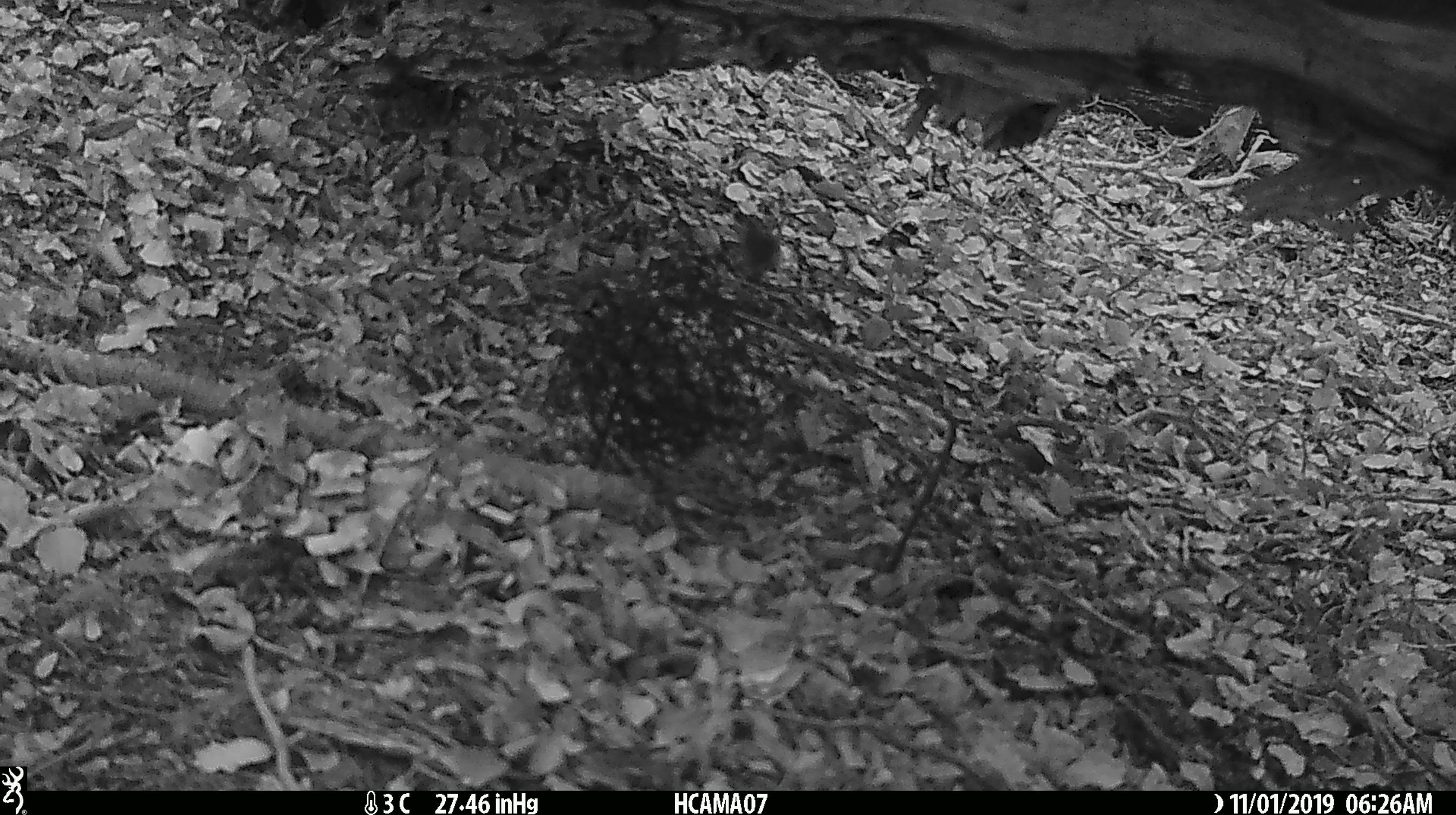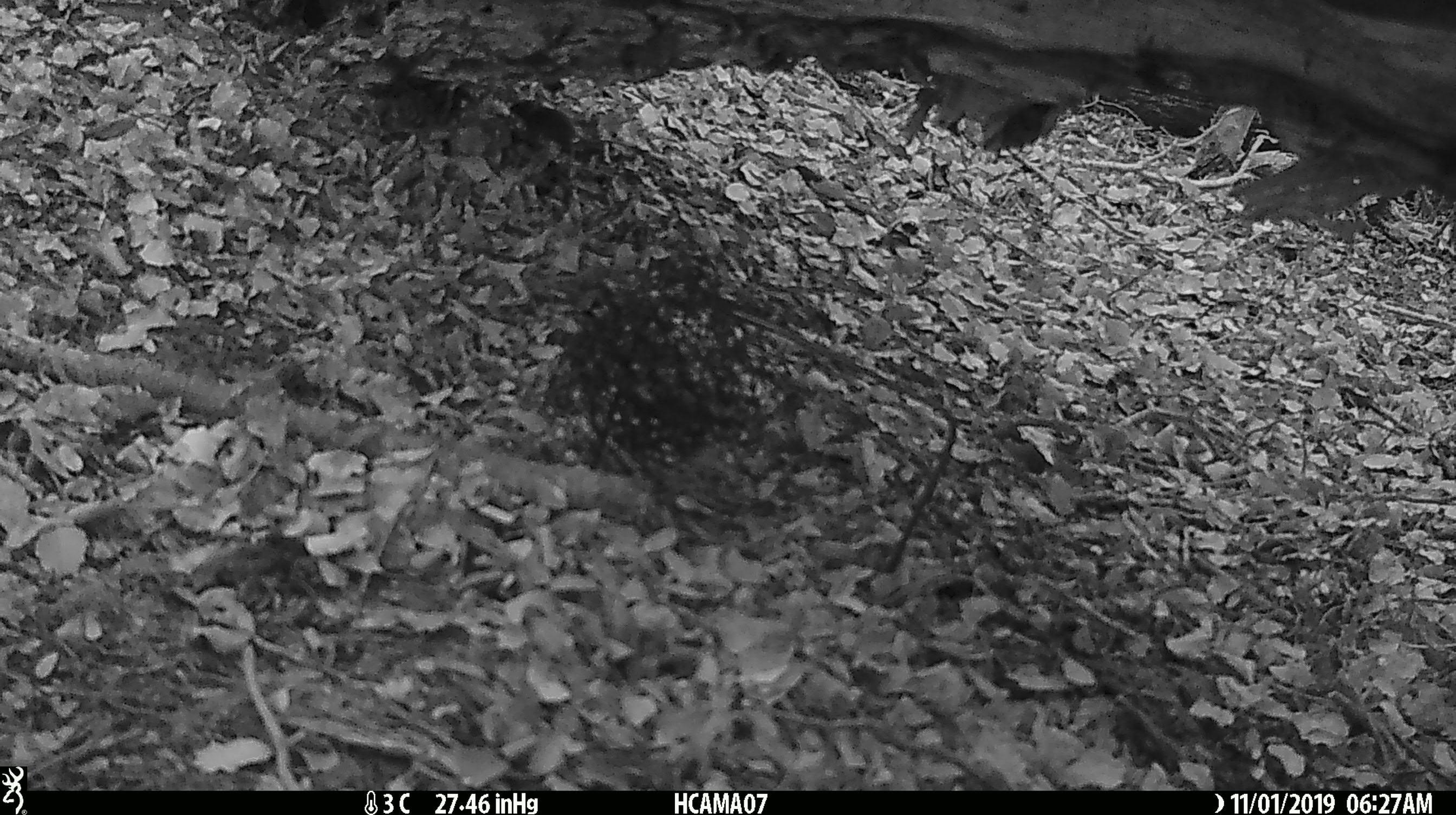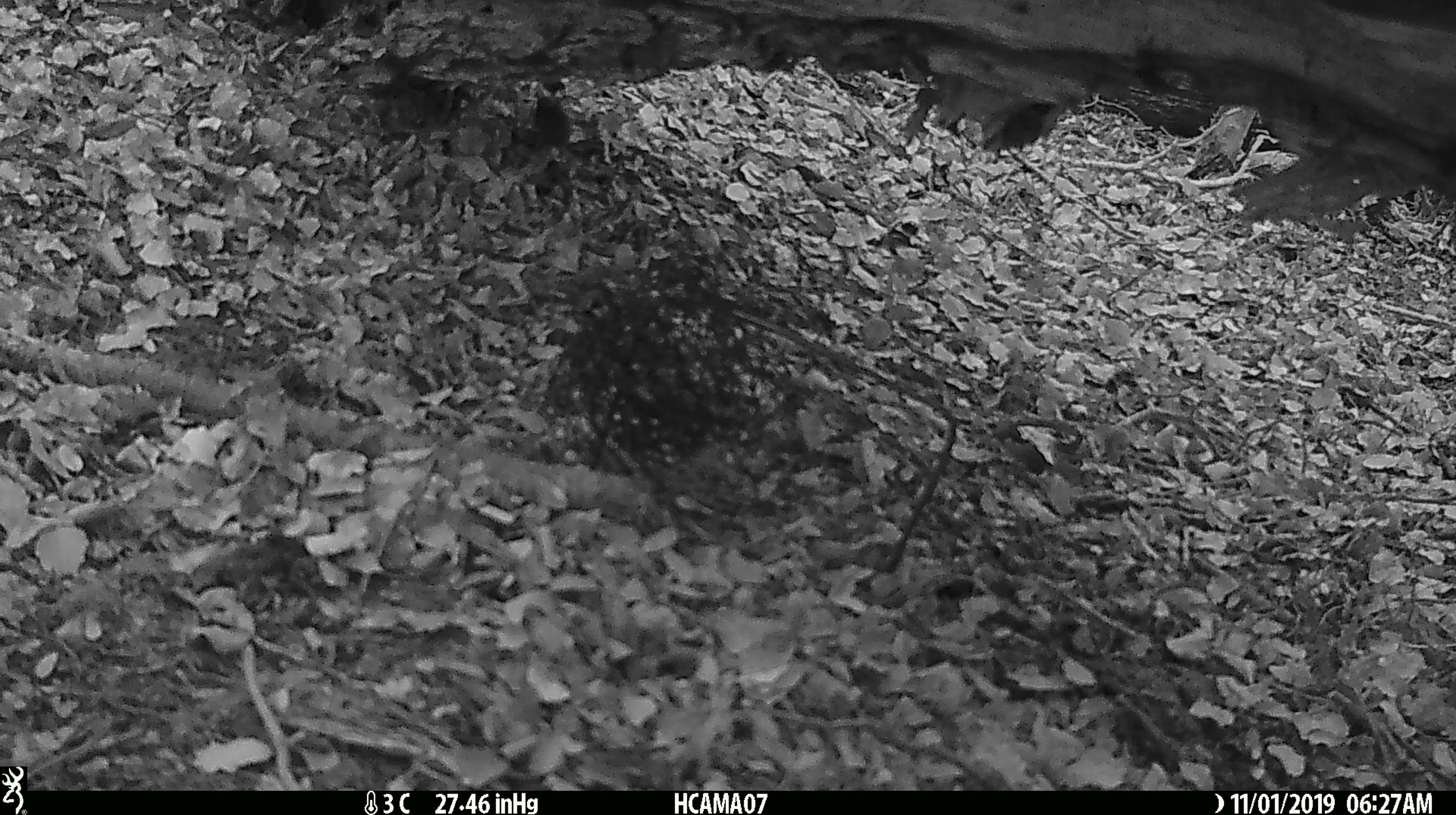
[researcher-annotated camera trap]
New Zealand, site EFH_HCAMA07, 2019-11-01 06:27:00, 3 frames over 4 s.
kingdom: Animalia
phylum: Chordata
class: Mammalia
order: Rodentia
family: Muridae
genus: Mus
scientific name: Mus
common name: mouse